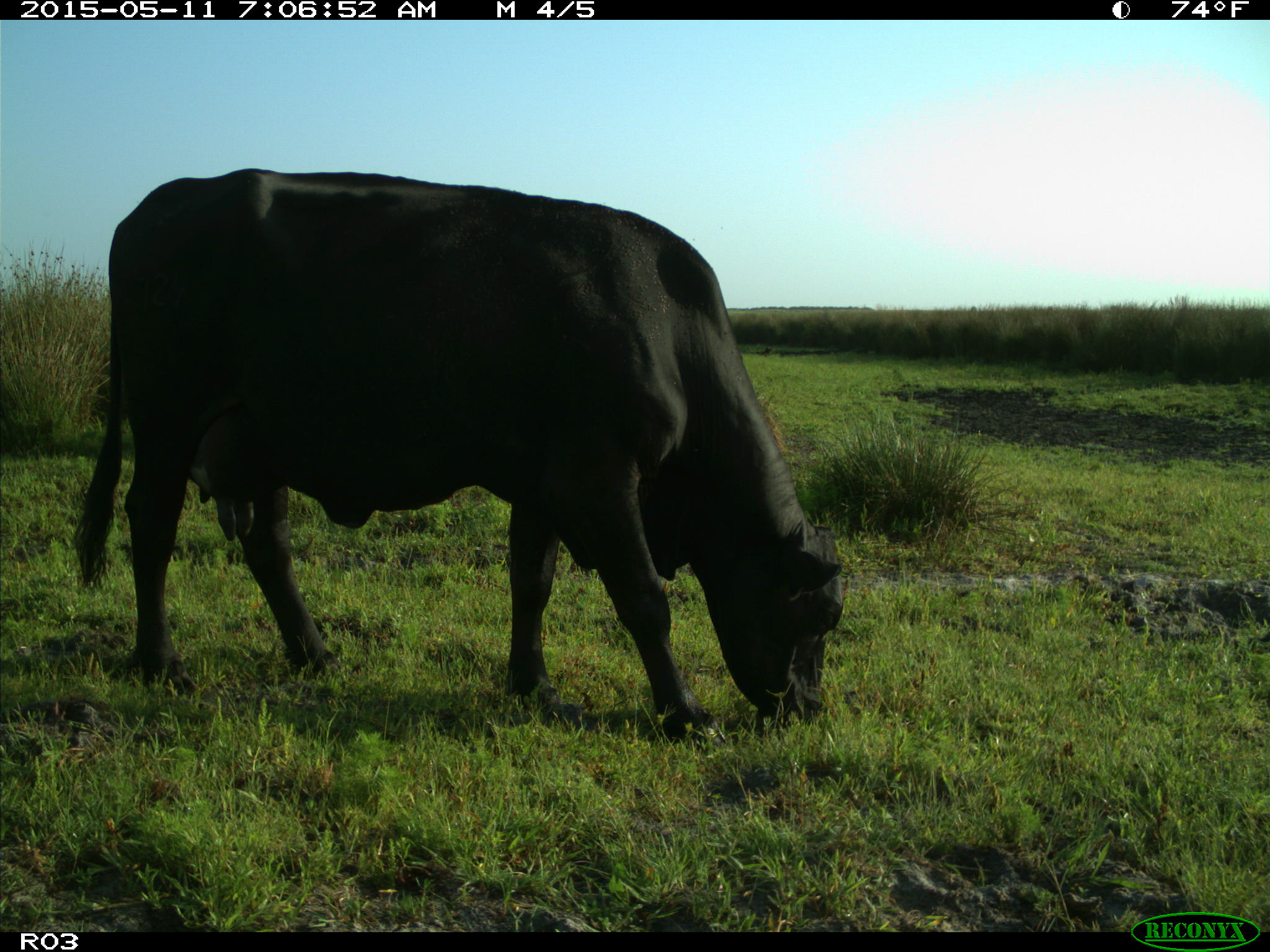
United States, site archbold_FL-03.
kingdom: Animalia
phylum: Chordata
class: Mammalia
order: Artiodactyla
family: Bovidae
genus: Bos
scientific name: Bos taurus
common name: domestic cow